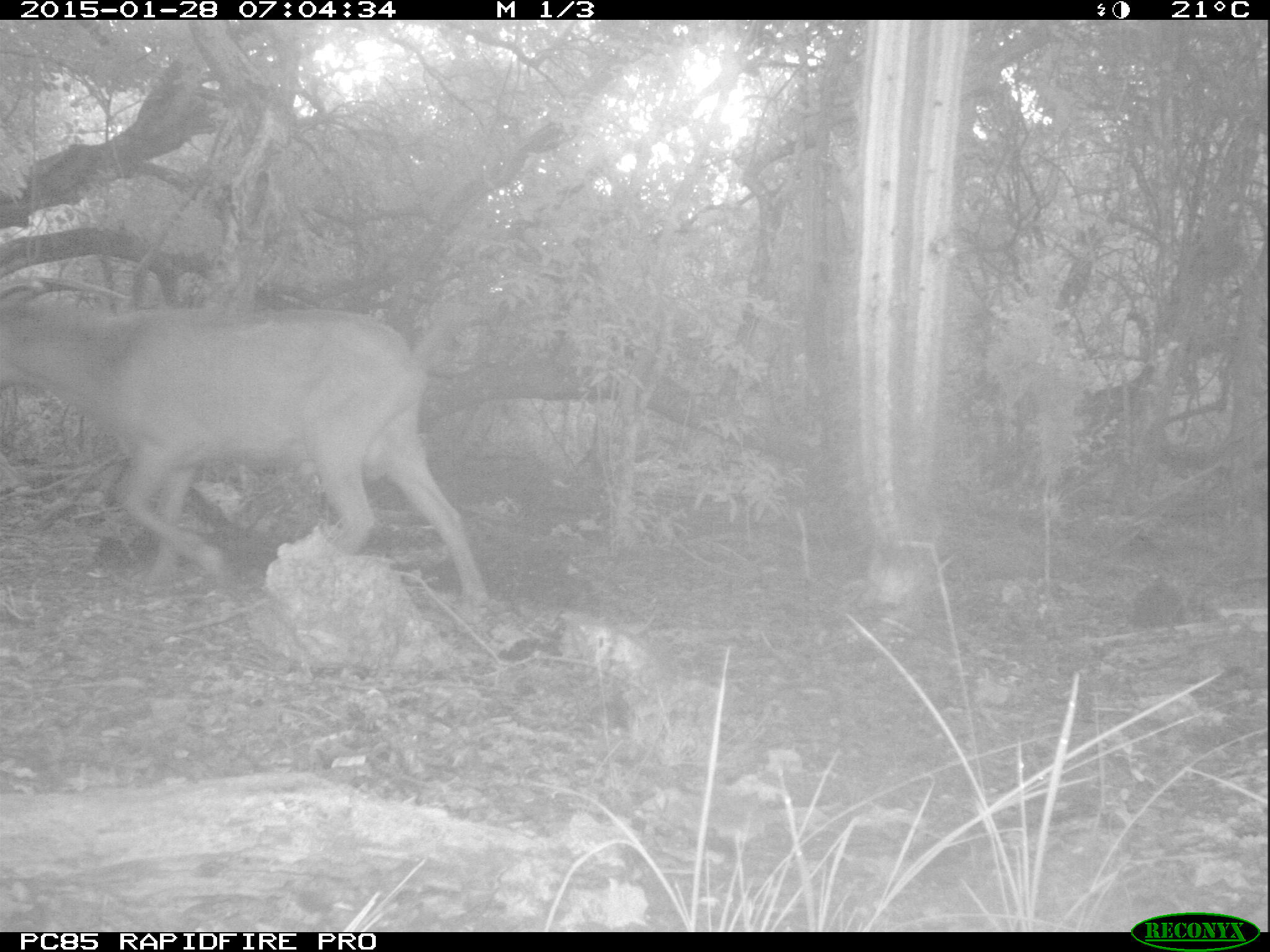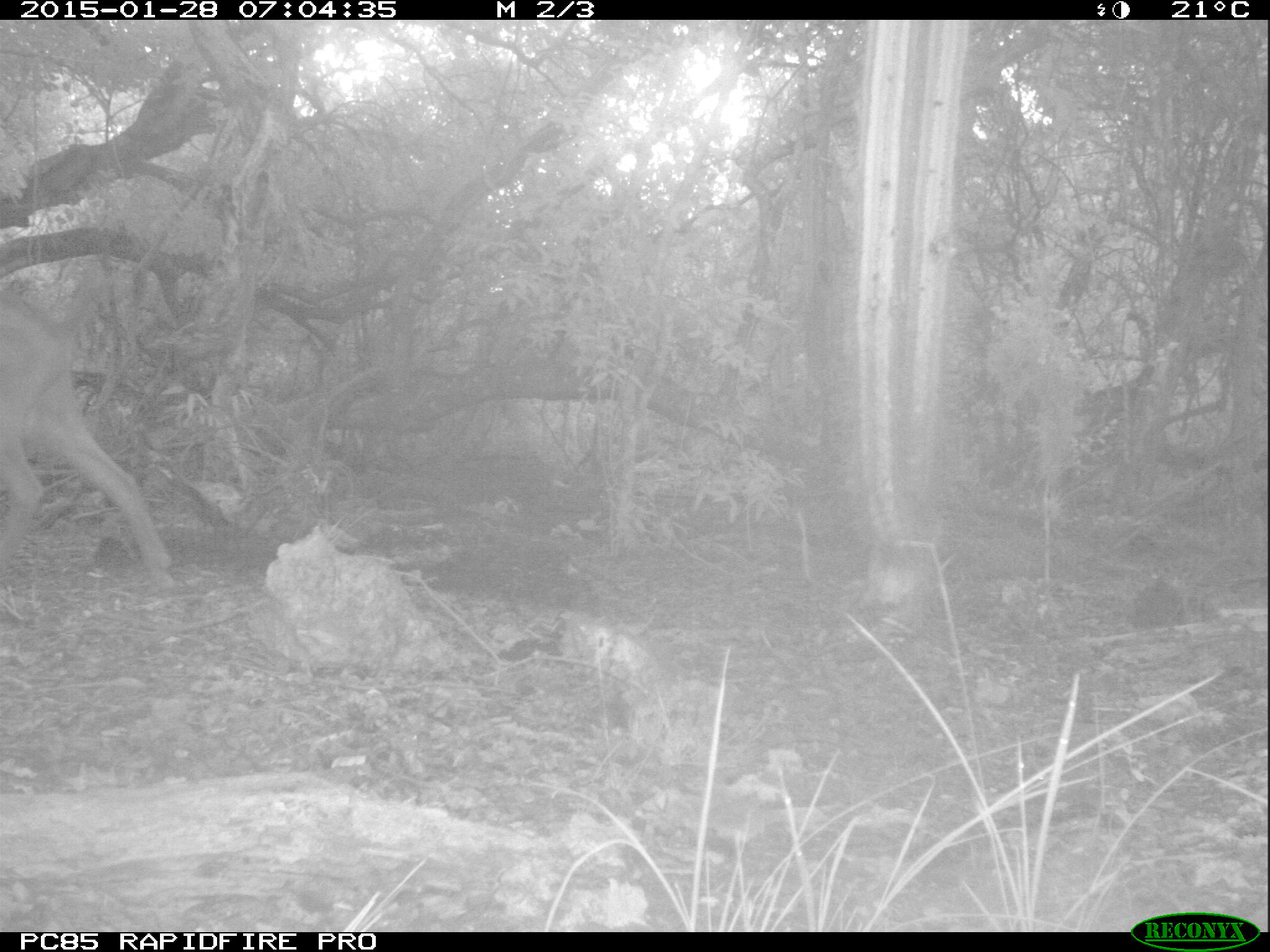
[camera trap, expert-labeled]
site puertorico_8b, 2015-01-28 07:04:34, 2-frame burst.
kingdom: Animalia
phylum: Chordata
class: Mammalia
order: Artiodactyla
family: Bovidae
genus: Capra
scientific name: Capra hircus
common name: goat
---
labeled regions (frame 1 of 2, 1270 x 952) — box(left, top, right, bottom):
goat: box(0, 273, 486, 586)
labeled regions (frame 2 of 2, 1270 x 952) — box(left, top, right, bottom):
goat: box(0, 286, 173, 596)